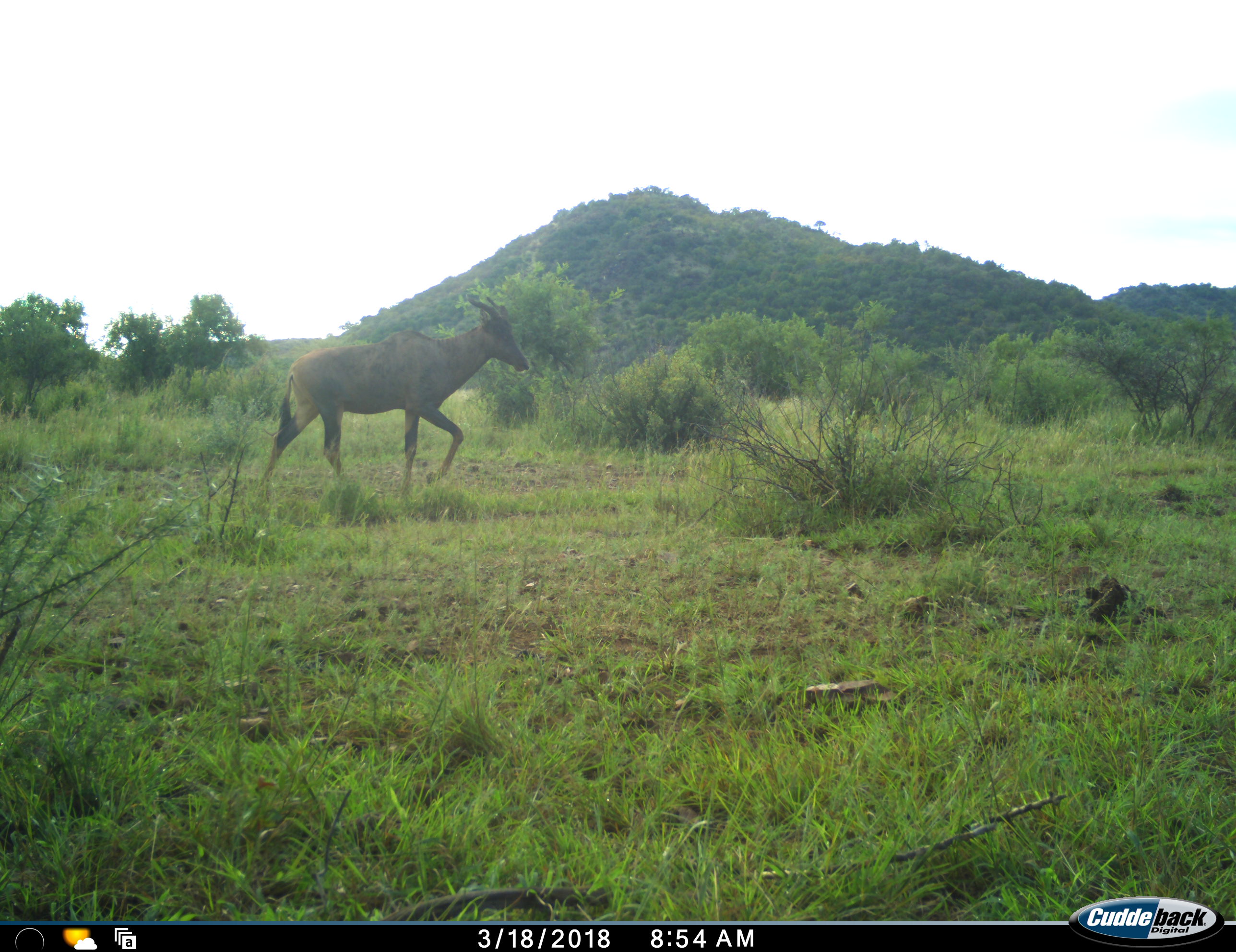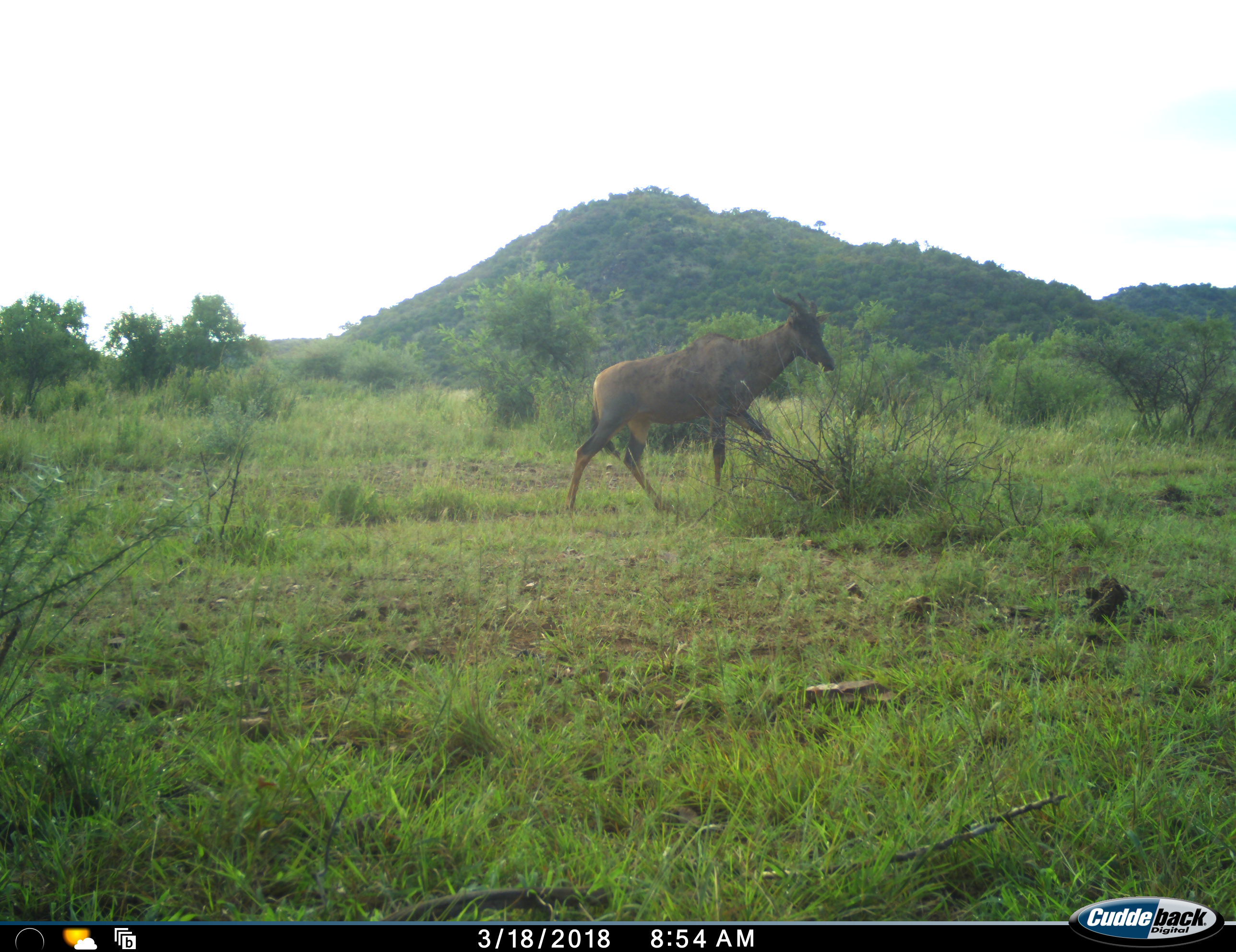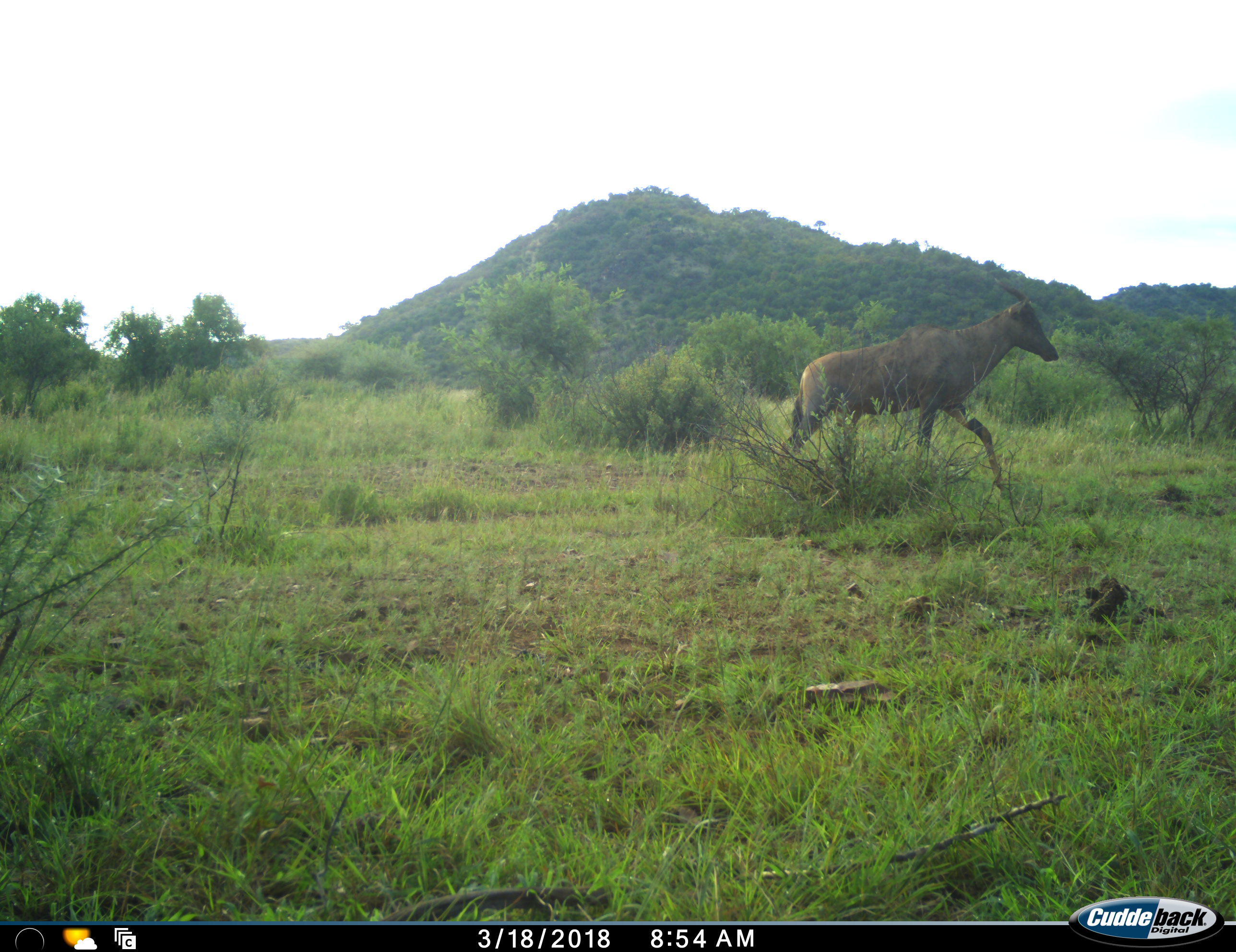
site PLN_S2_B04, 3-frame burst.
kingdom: Animalia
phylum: Chordata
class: Mammalia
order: Artiodactyla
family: Bovidae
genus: Damaliscus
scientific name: Damaliscus lunatus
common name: tsessebe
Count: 1.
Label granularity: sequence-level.